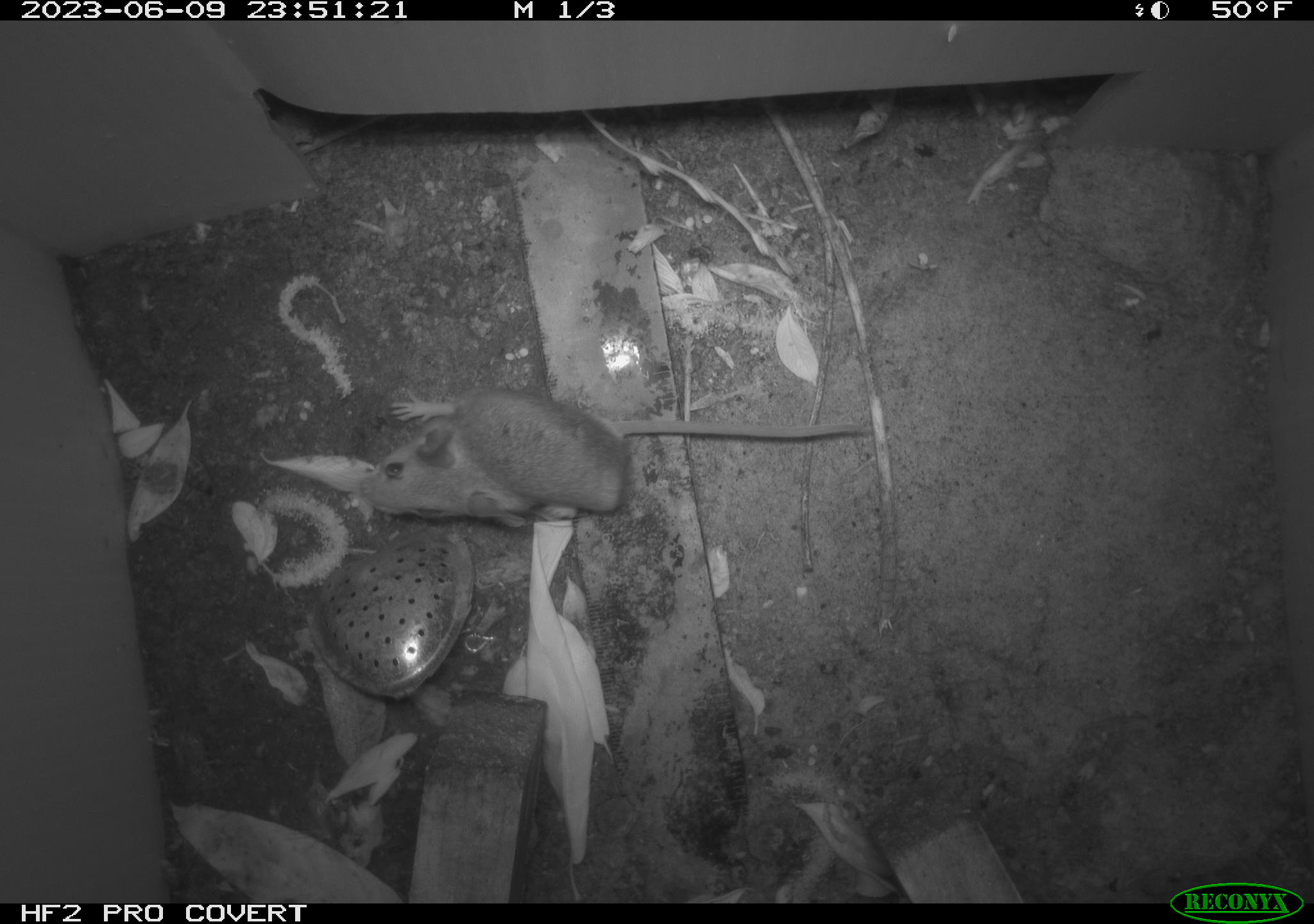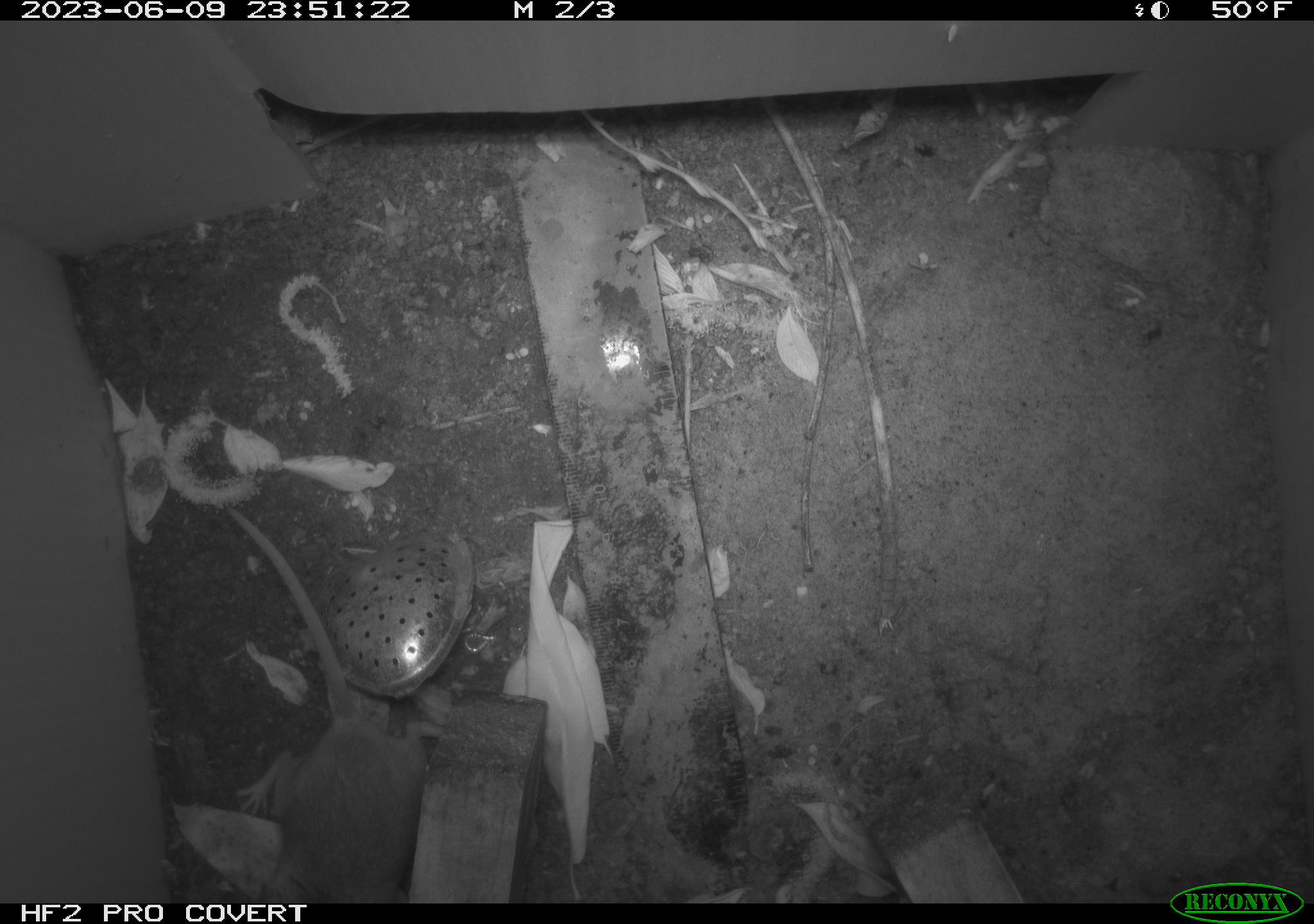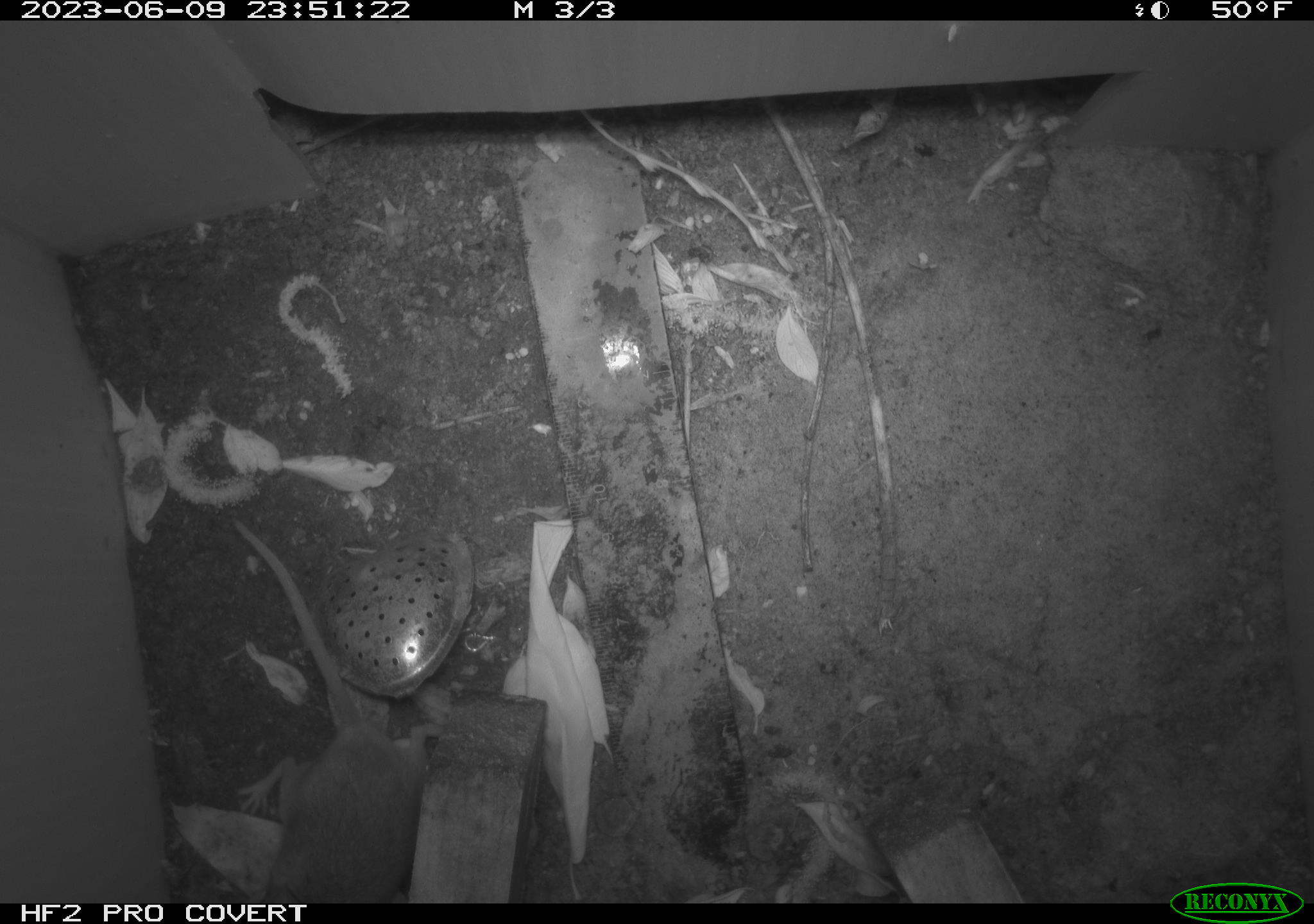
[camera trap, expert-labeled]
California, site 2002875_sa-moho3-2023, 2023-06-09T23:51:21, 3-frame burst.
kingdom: Animalia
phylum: Chordata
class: Mammalia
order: Rodentia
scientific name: Rodentia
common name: mouse species